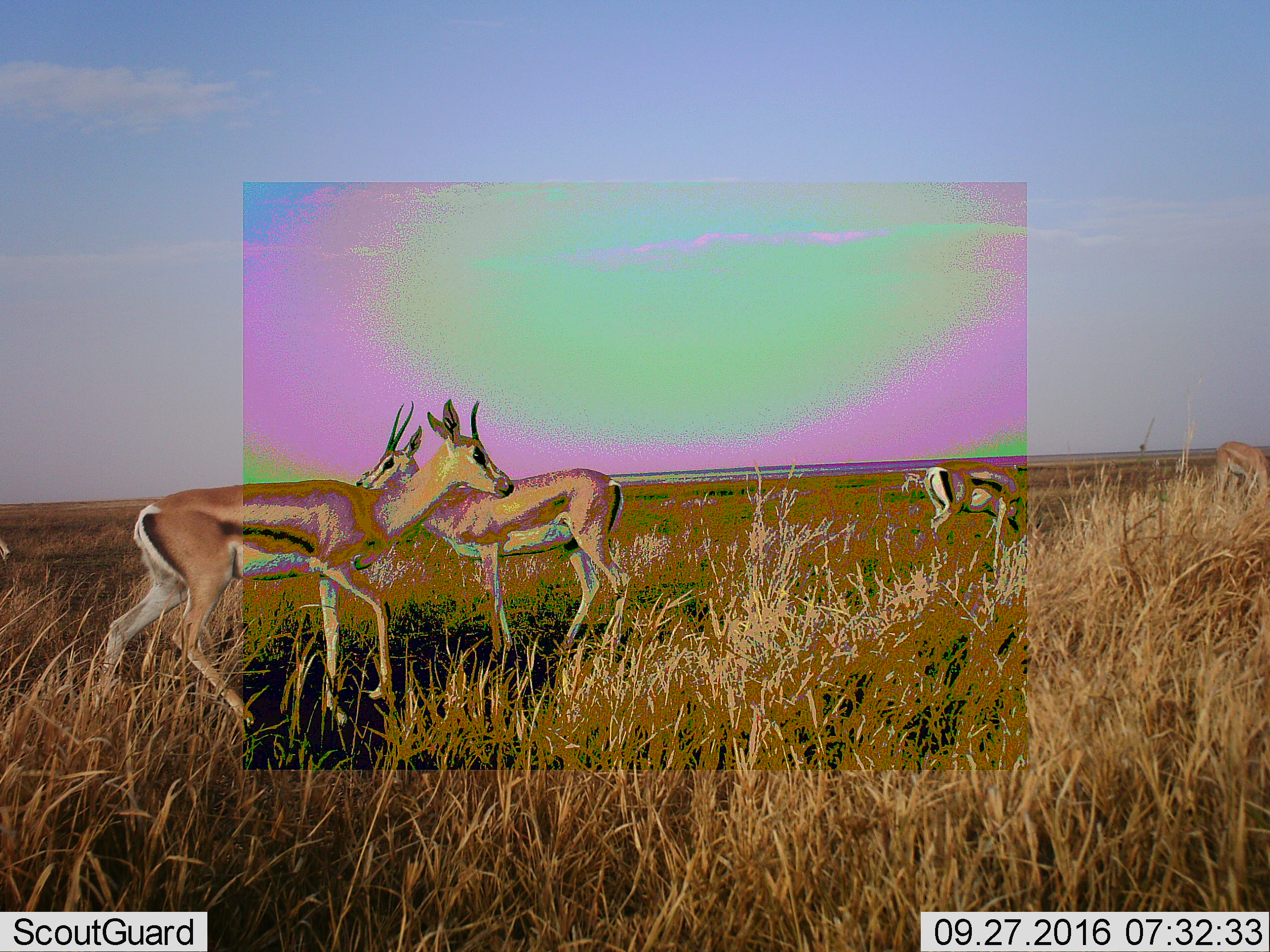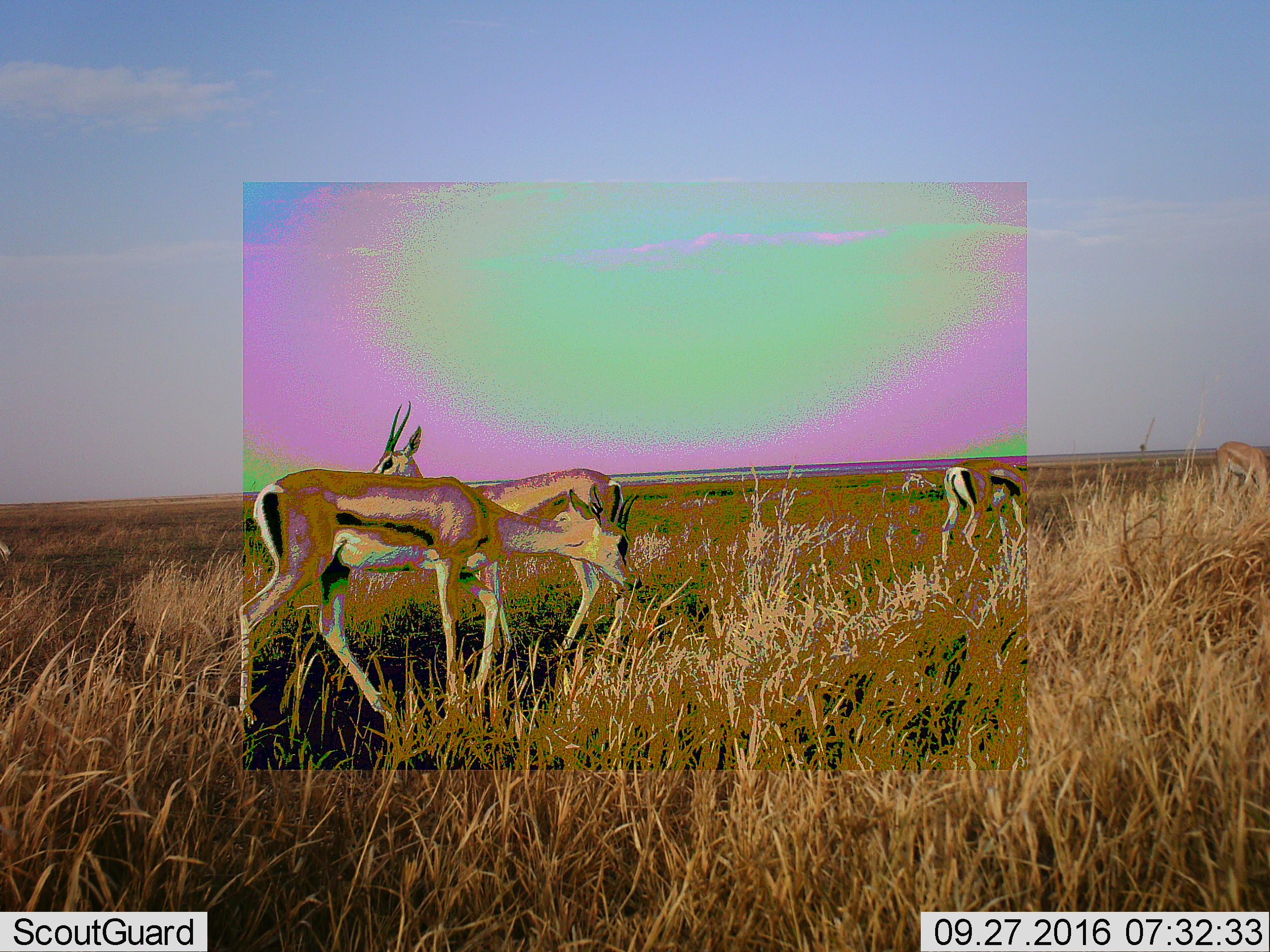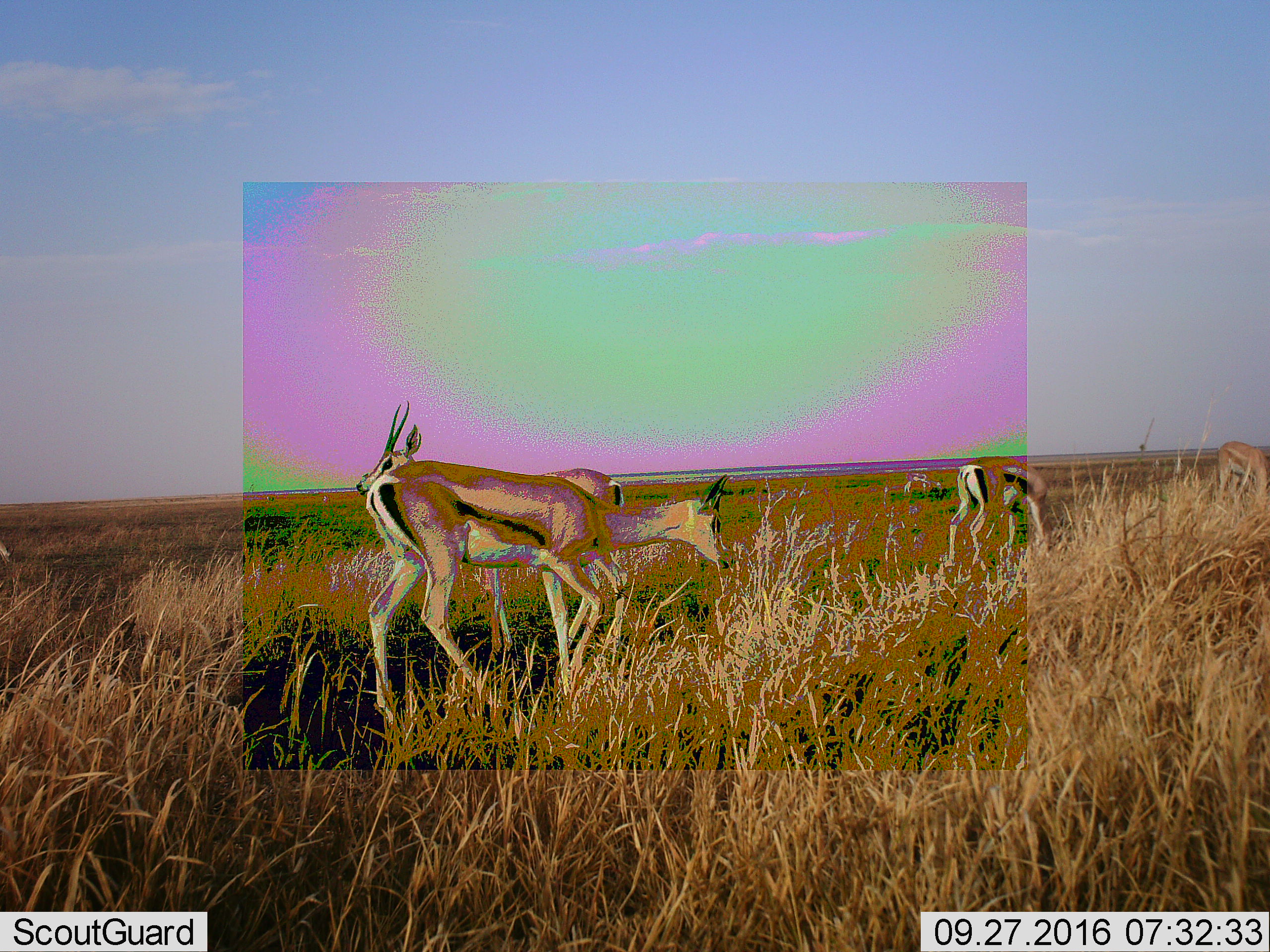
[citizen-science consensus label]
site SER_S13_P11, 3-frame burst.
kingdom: Animalia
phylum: Chordata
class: Mammalia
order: Artiodactyla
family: Bovidae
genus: Eudorcas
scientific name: Eudorcas thomsonii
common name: thomson's gazelle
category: gazellethomsons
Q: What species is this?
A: Gazellethomsons (thomson's gazelle) (Eudorcas thomsonii).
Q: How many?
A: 4.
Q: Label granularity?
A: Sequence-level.